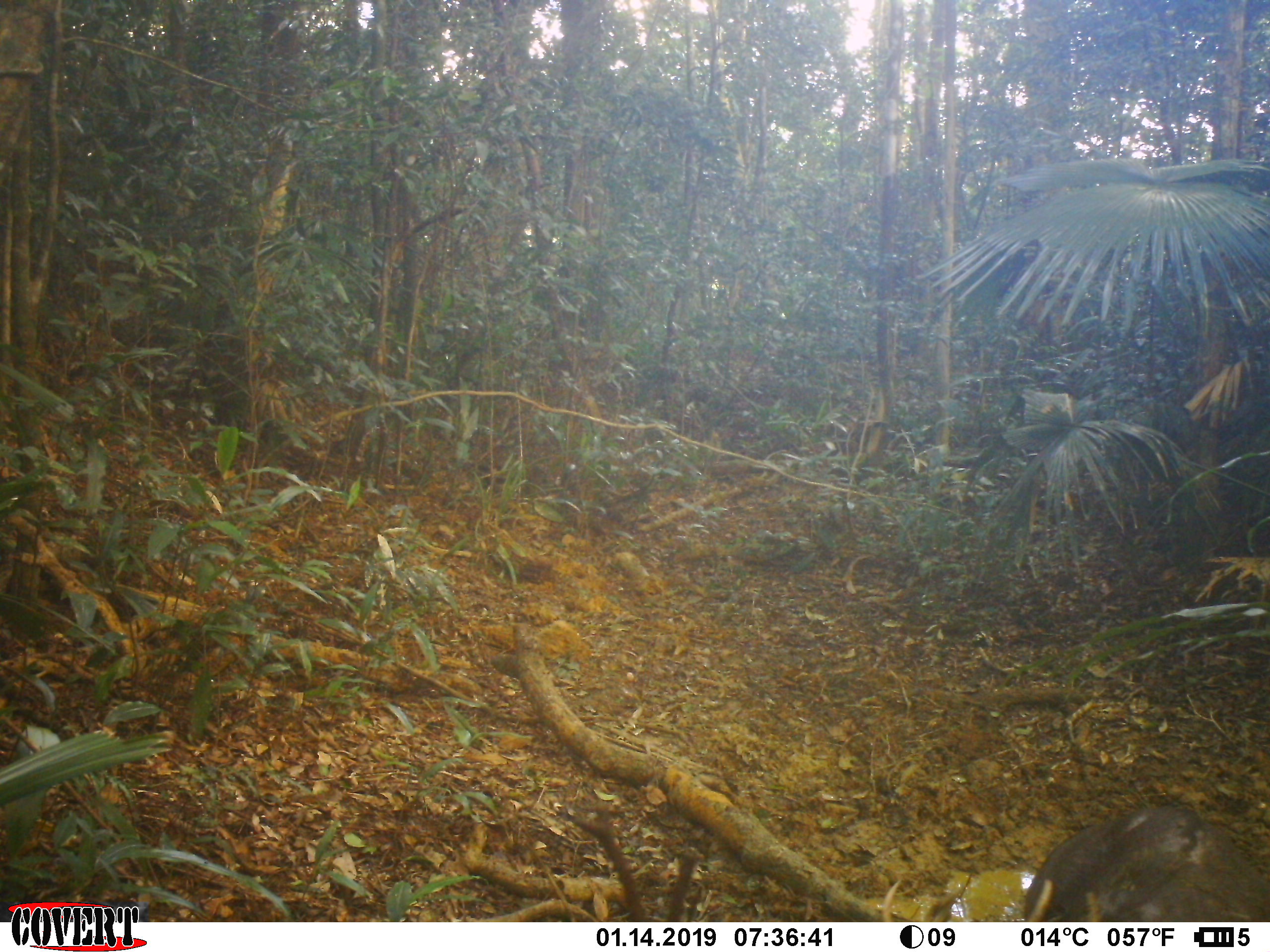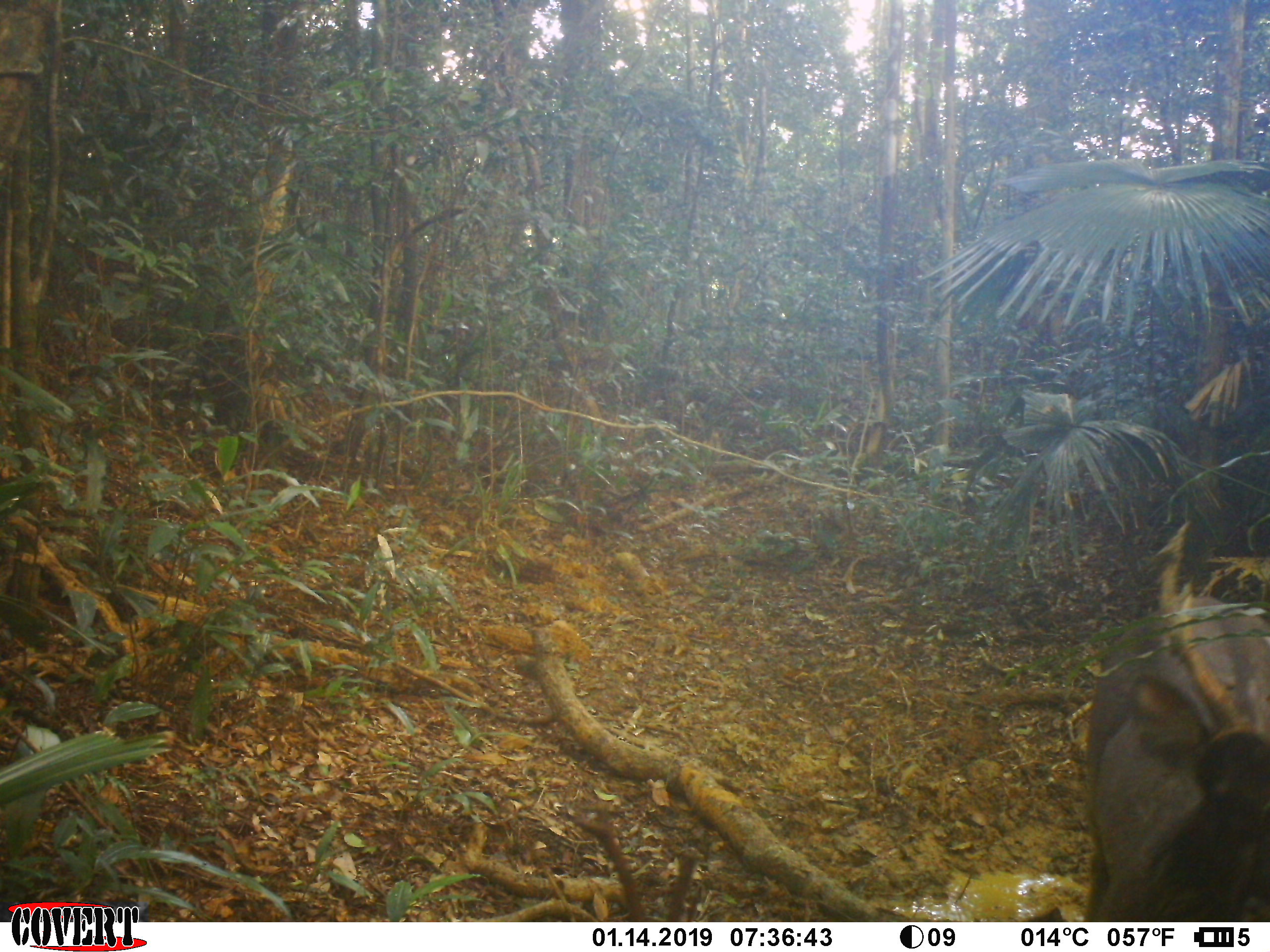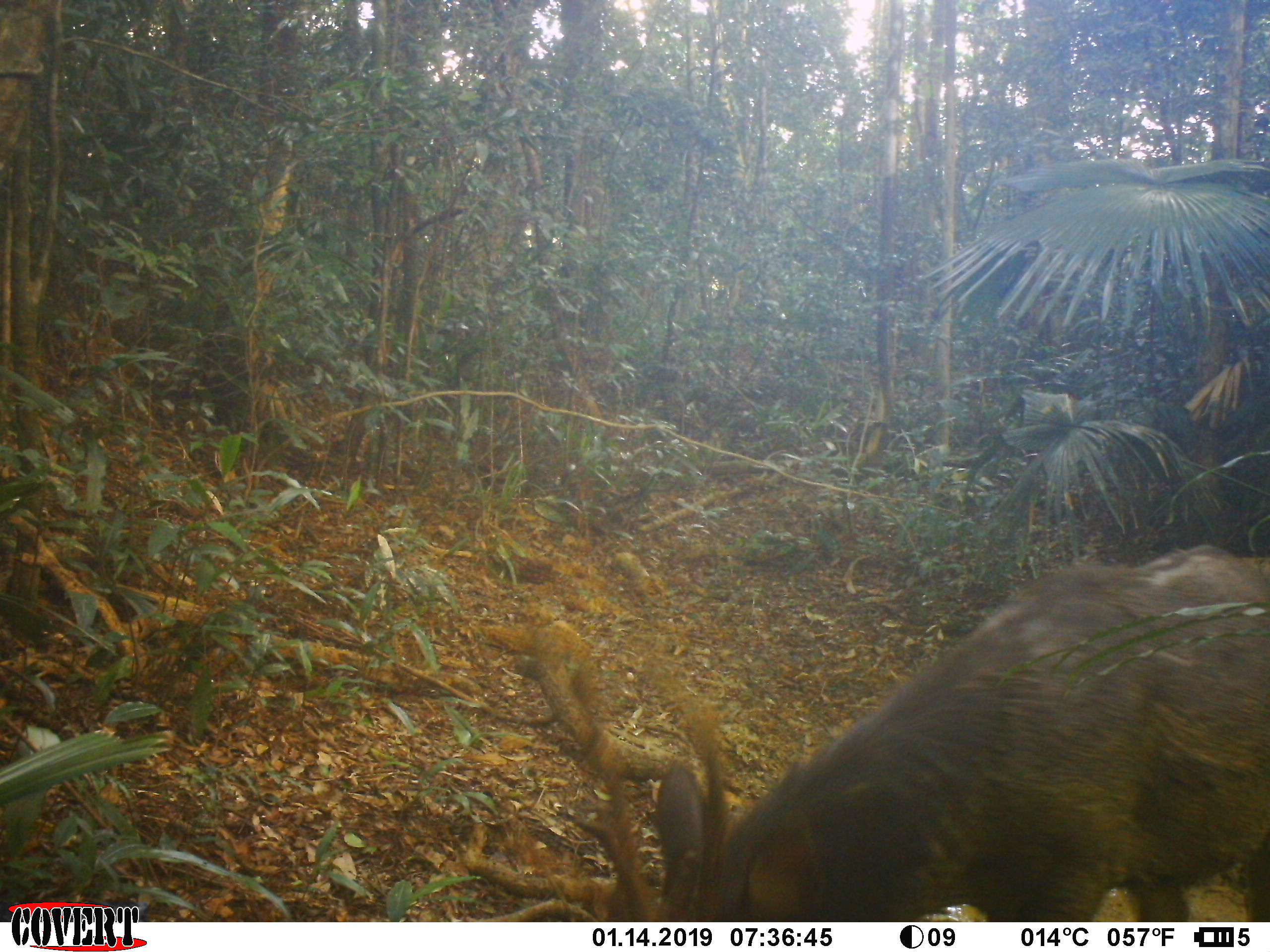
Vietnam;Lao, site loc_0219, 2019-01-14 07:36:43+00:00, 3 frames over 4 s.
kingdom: Animalia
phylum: Chordata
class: Mammalia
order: Artiodactyla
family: Cervidae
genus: Rusa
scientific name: Rusa unicolor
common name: sambar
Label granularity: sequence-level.